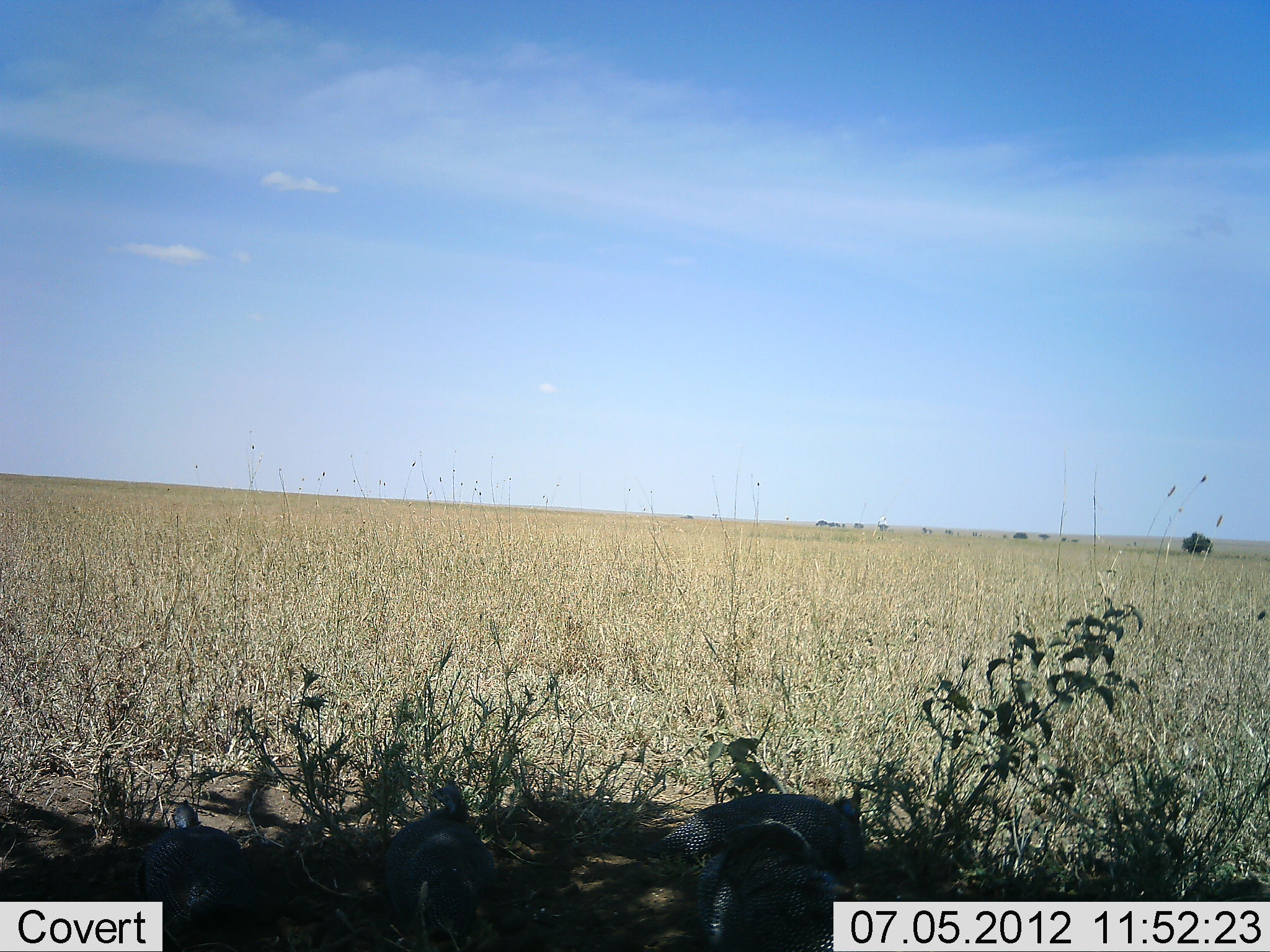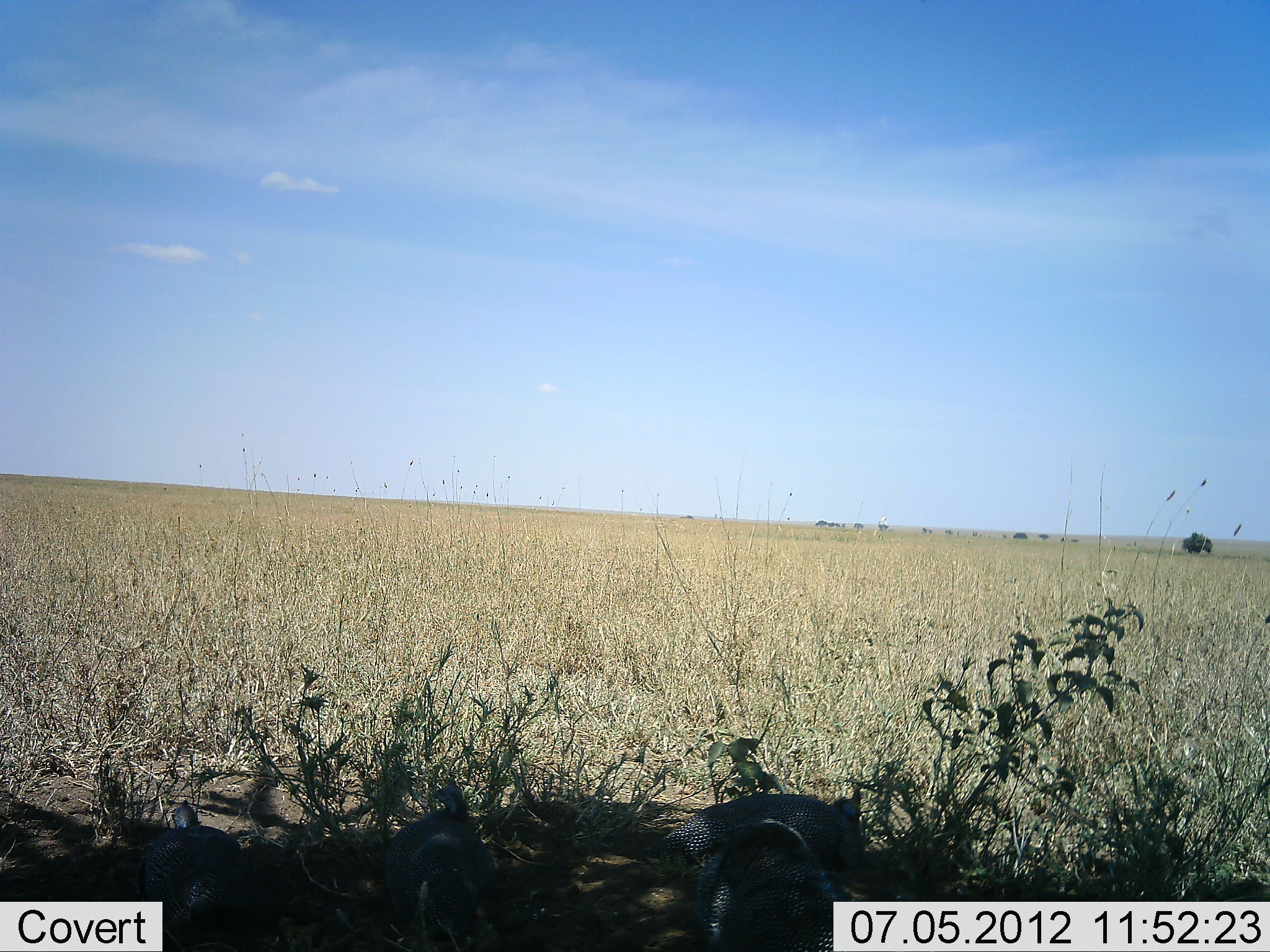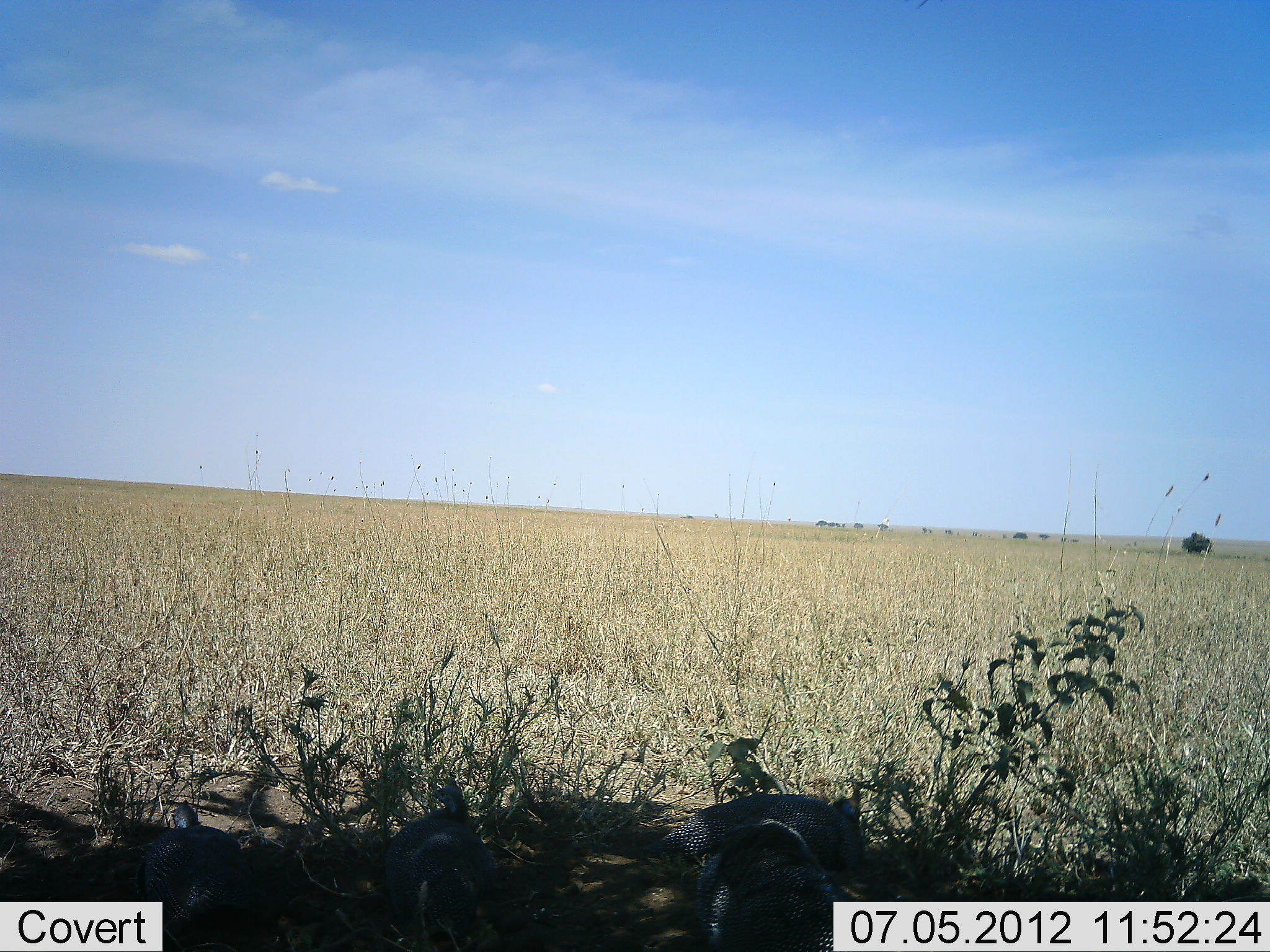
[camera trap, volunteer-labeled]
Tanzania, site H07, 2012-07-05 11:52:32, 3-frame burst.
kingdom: Animalia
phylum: Chordata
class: Aves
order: Galliformes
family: Numididae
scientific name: Numididae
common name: guinea fowl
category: guineafowl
Guineafowl (guinea fowl) (Numididae), count 4. Behavior (volunteer vote fractions): standing 20%, resting 70%, moving 0%, interacting 0%. Young present (vote fraction): 0%. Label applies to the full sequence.